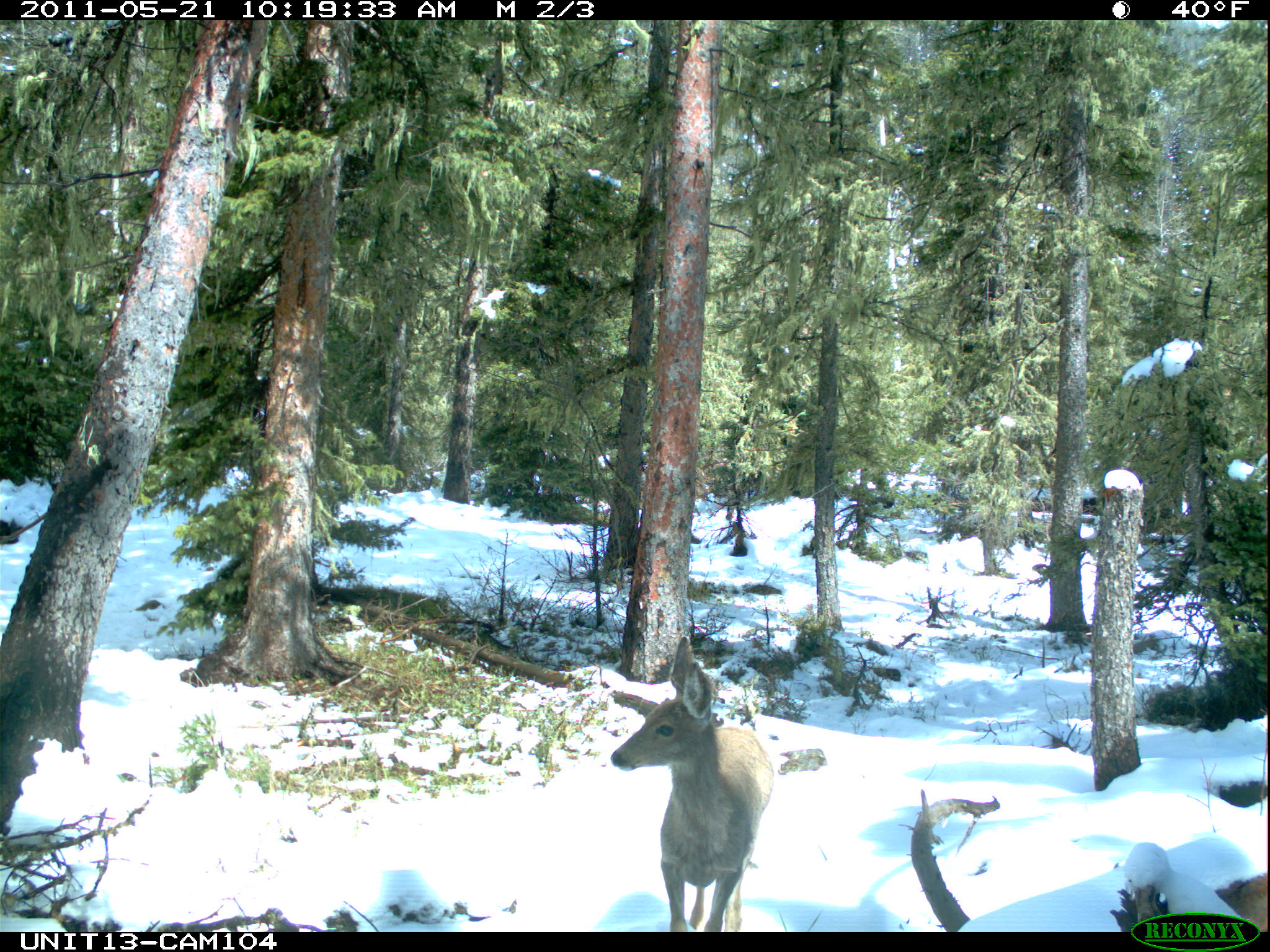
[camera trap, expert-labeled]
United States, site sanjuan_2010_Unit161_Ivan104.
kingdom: Animalia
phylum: Chordata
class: Mammalia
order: Artiodactyla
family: Cervidae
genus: Odocoileus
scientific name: Odocoileus hemionus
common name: mule deer